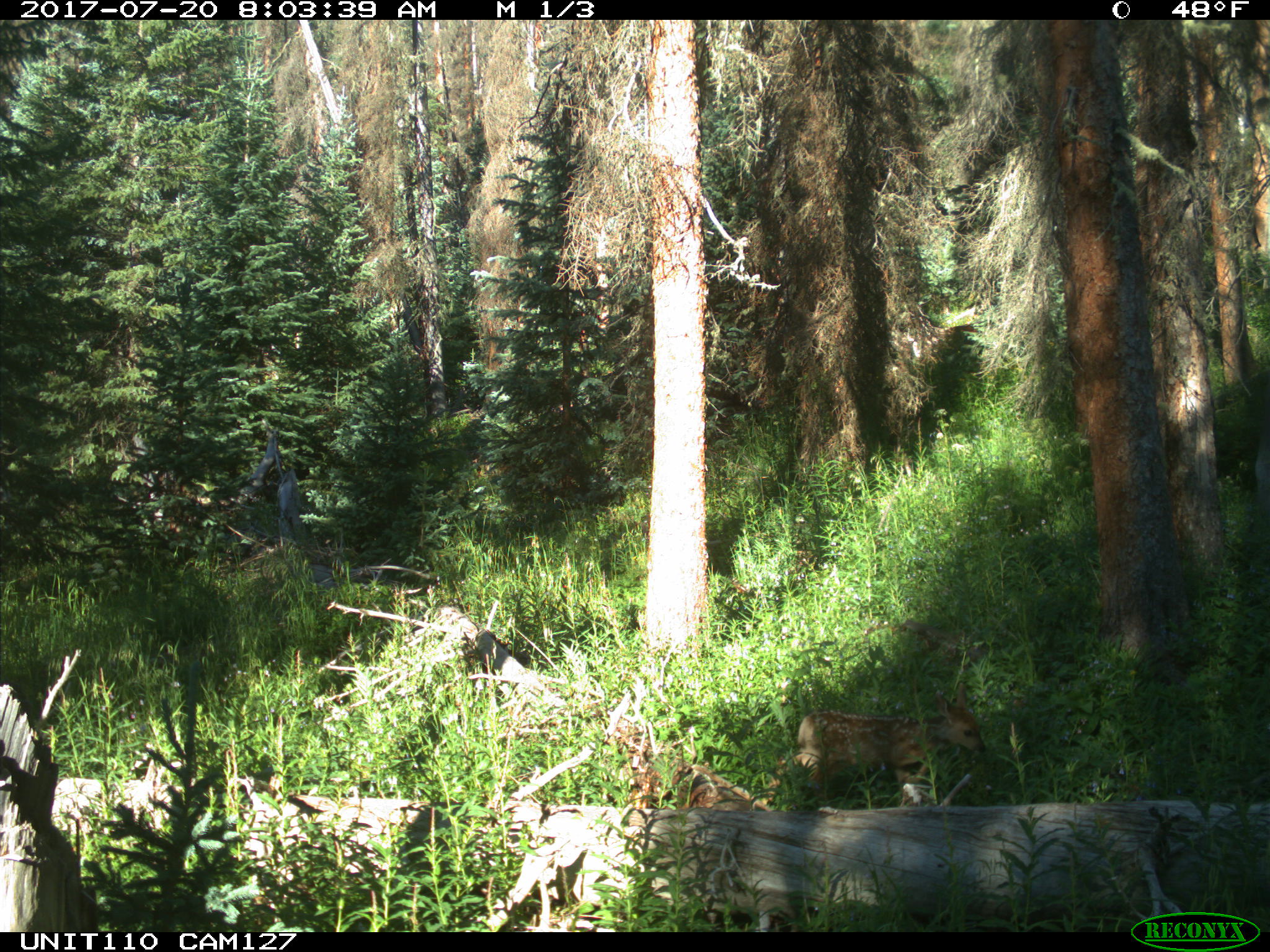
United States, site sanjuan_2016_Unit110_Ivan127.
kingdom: Animalia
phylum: Chordata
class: Mammalia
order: Artiodactyla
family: Cervidae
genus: Odocoileus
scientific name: Odocoileus hemionus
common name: mule deer